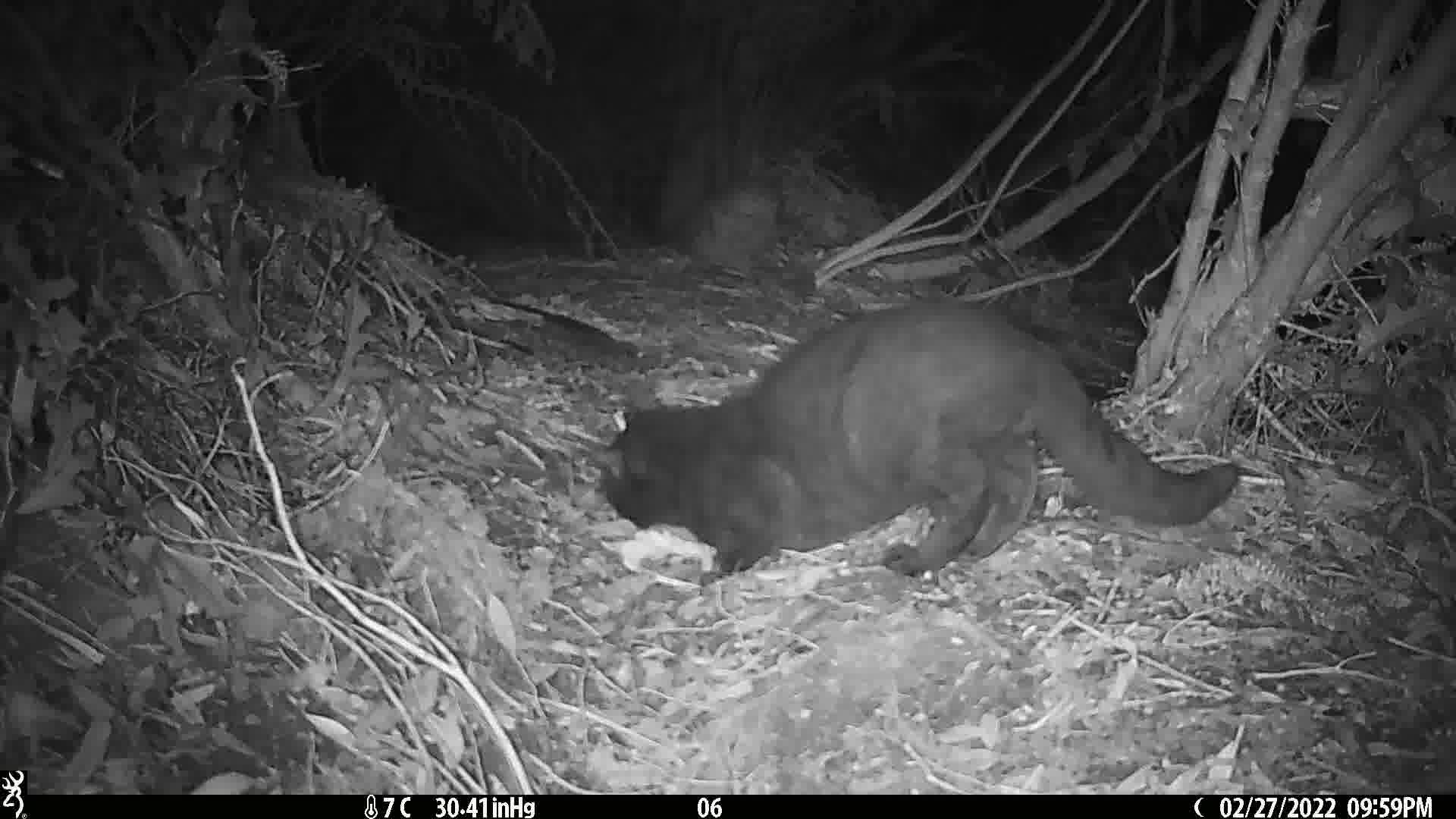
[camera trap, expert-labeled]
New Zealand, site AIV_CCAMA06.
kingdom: Animalia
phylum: Chordata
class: Mammalia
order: Carnivora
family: Felidae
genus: Felis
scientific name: Felis catus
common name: domestic cat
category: cat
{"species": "cat (domestic cat) (Felis catus)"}